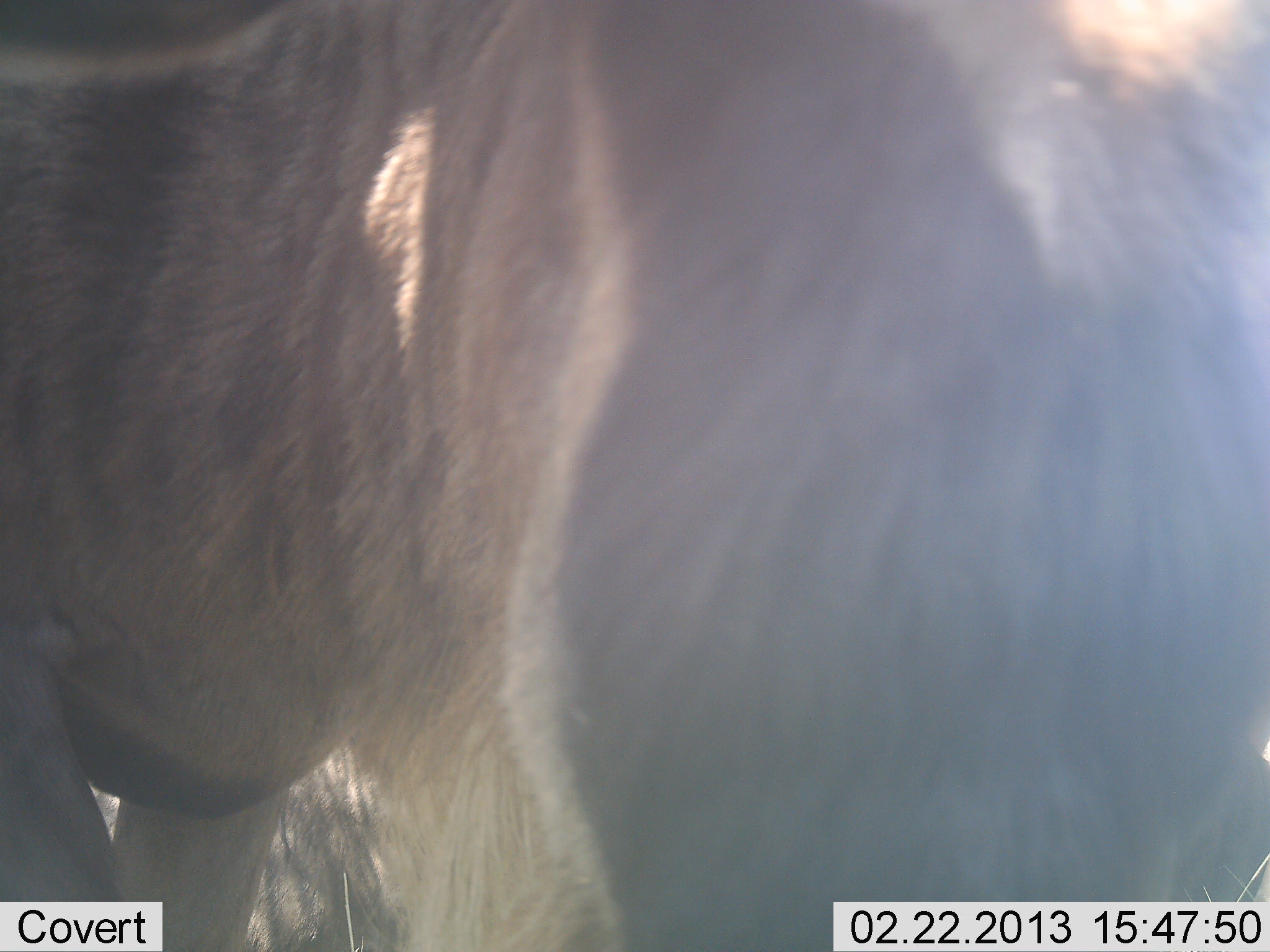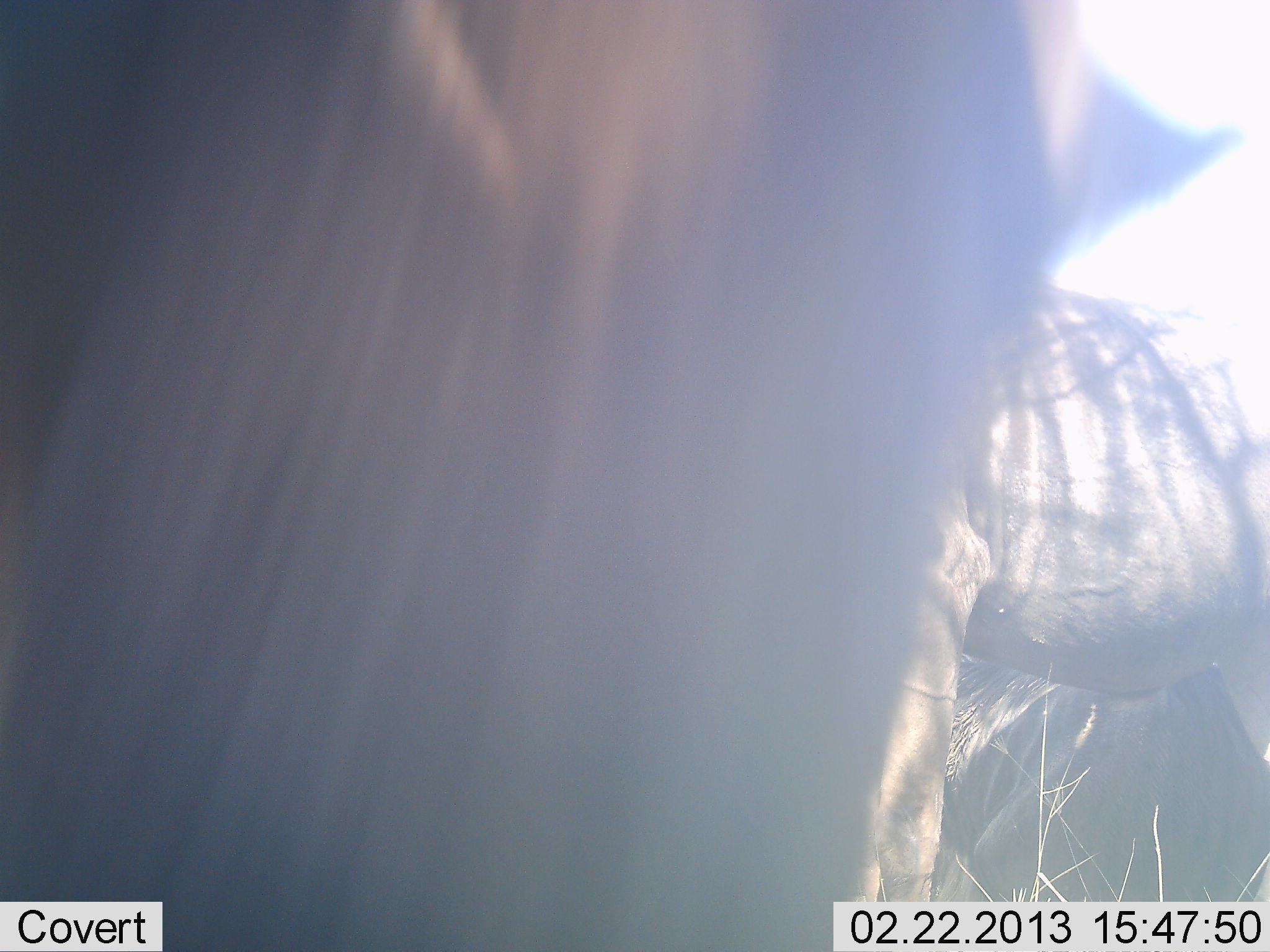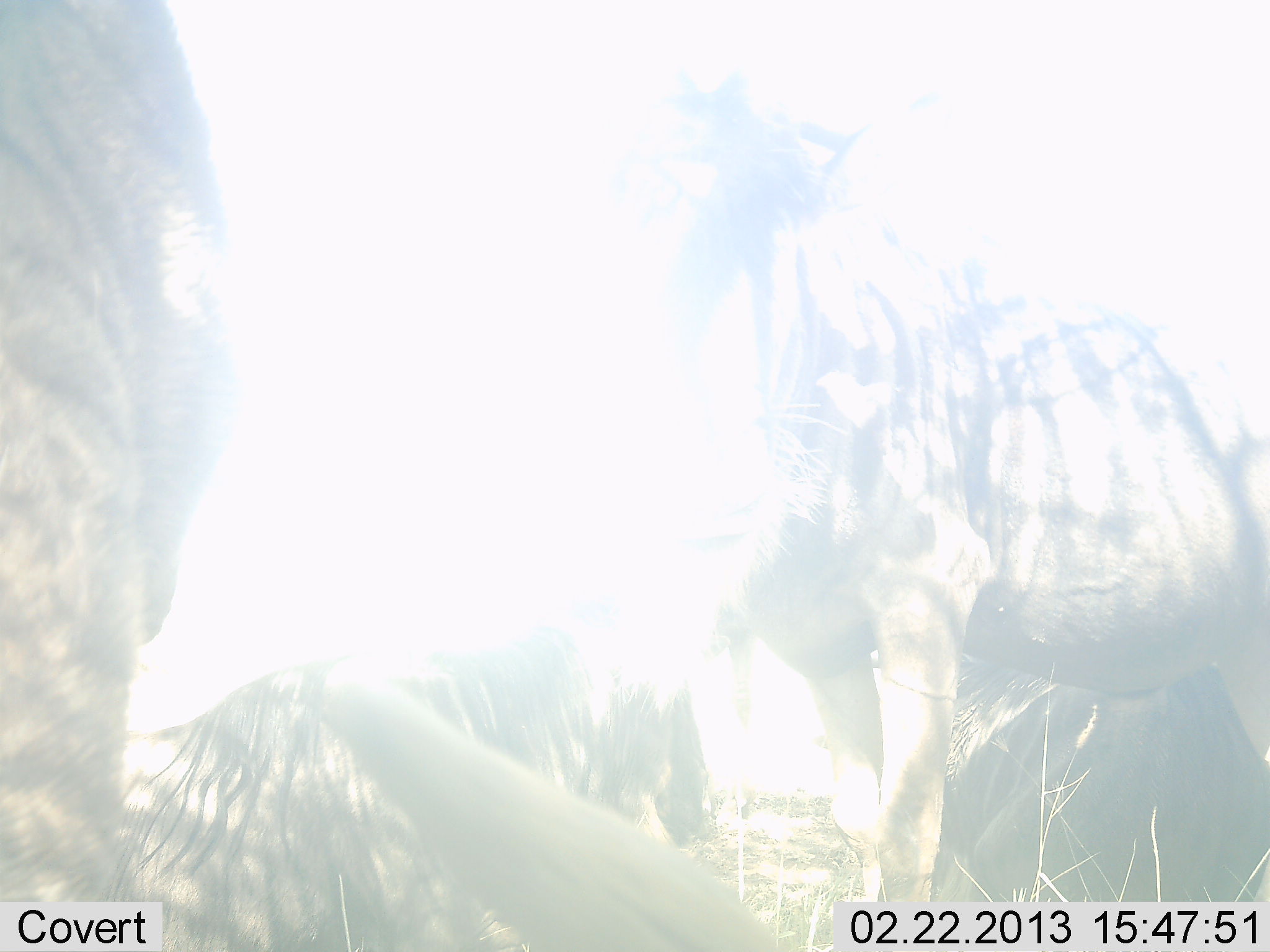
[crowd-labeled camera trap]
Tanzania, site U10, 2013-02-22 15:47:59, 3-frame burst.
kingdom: Animalia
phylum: Chordata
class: Mammalia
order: Artiodactyla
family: Bovidae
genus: Connochaetes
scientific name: Connochaetes taurinus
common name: blue wildebeest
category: wildebeest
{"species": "wildebeest (blue wildebeest) (Connochaetes taurinus)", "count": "2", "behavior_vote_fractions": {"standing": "87%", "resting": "27%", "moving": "33%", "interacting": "0%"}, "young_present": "0%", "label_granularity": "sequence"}